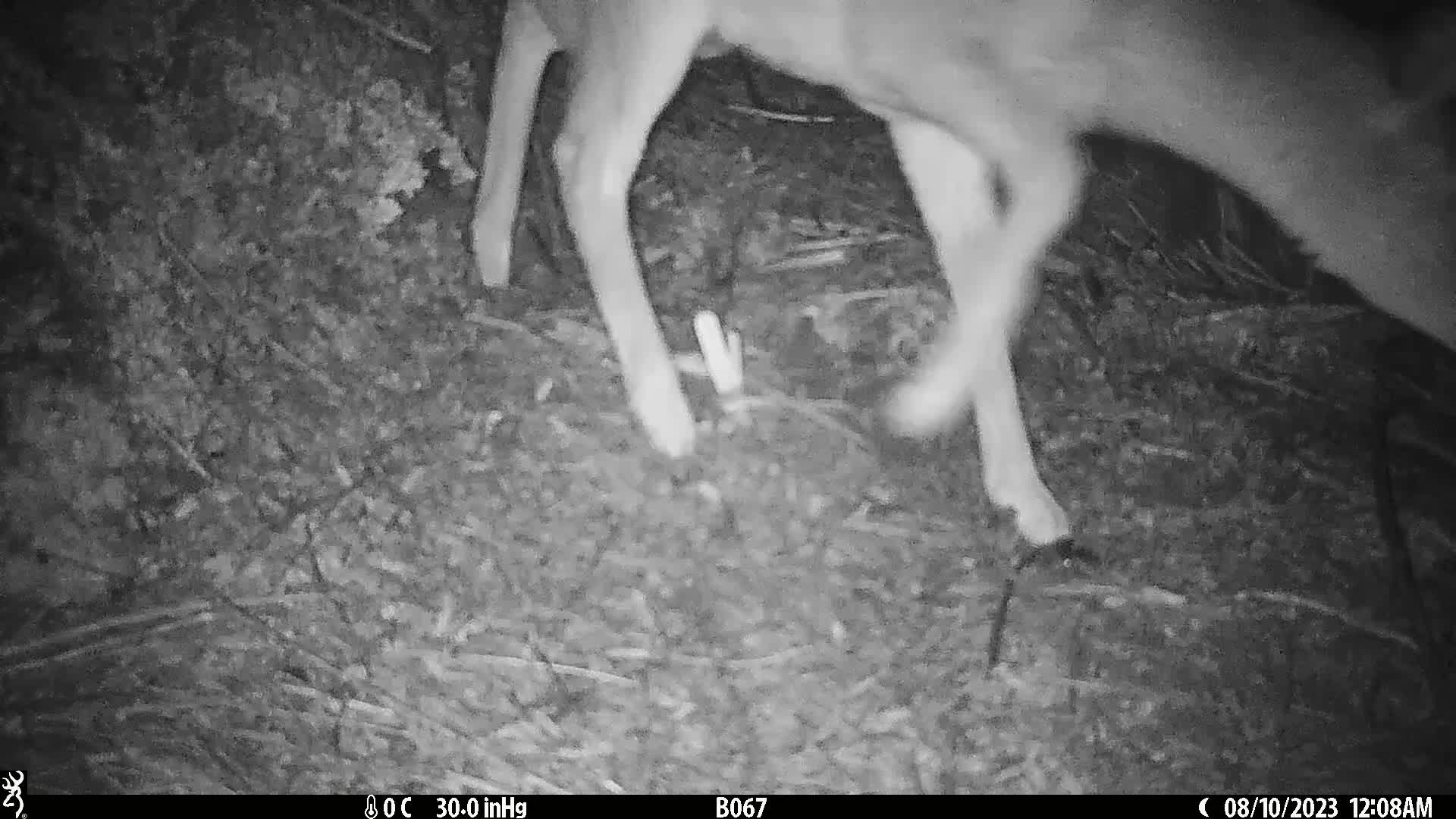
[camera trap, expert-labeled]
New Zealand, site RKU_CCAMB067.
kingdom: Animalia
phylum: Chordata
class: Mammalia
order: Artiodactyla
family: Cervidae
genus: Odocoileus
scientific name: Odocoileus virginianus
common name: white-tailed deer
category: white tailed deer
White tailed deer (white-tailed deer) (Odocoileus virginianus).